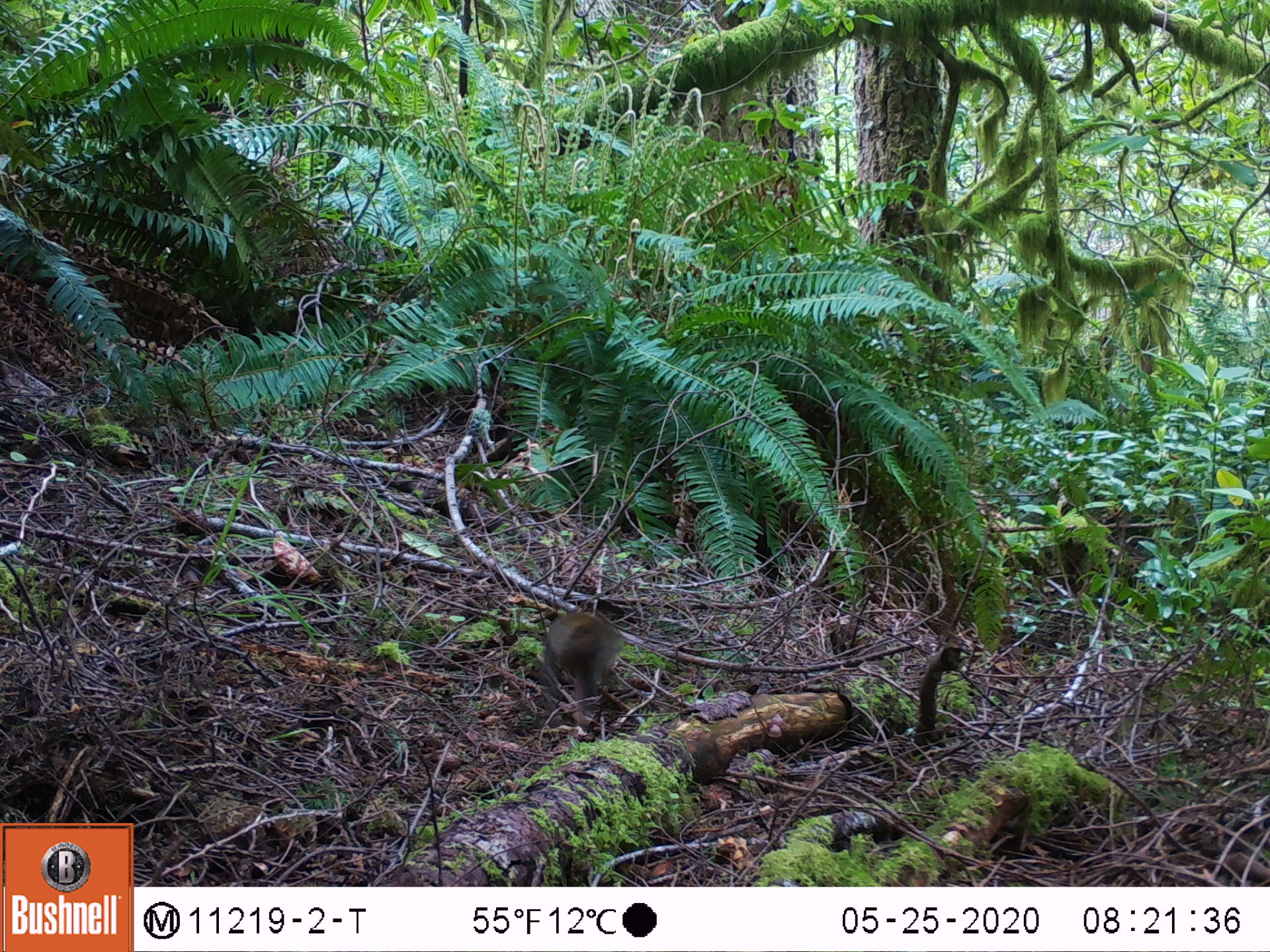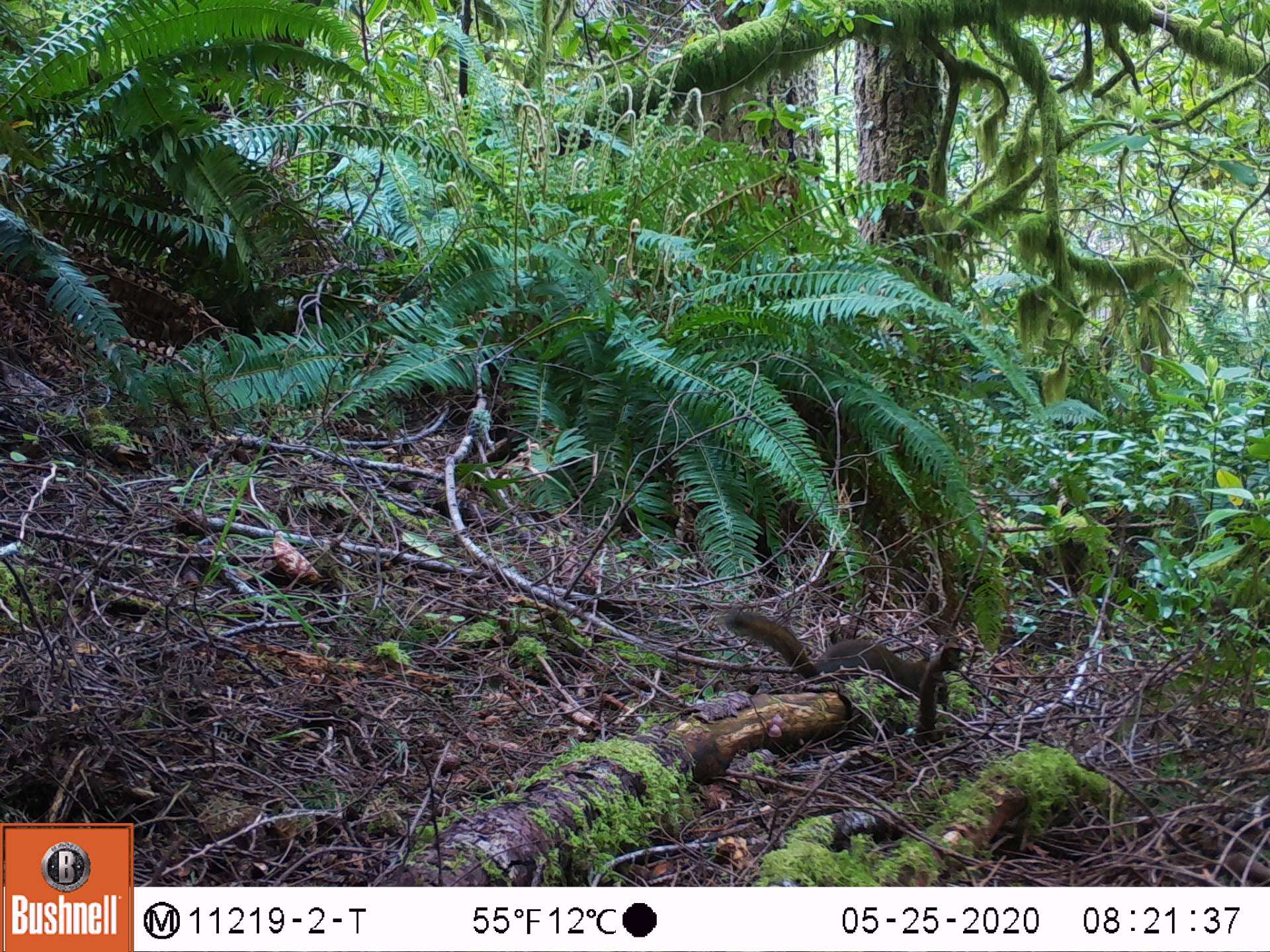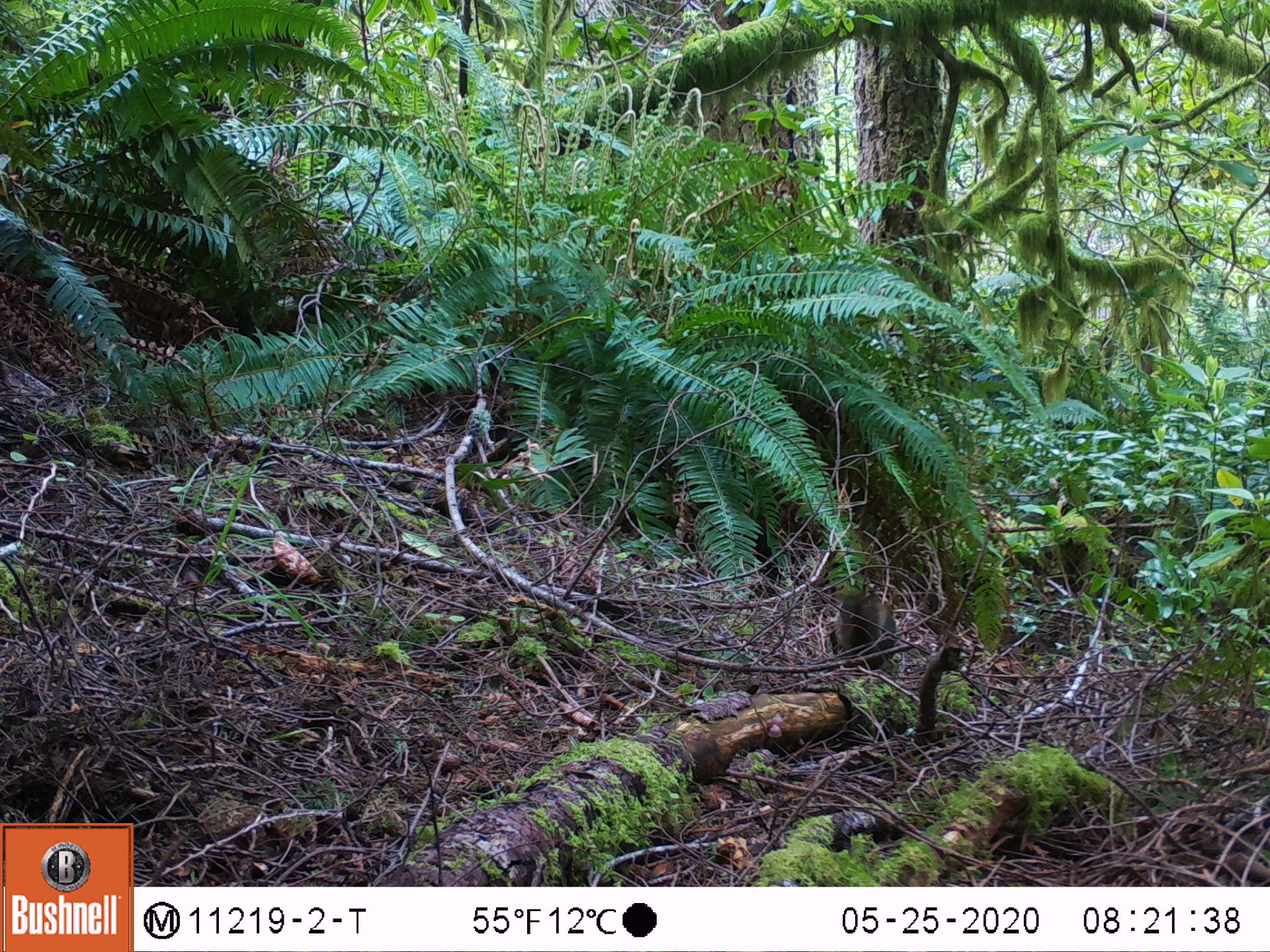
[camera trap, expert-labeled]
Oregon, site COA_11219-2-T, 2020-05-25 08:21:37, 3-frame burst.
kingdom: Animalia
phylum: Chordata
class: Mammalia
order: Rodentia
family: Sciuridae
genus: Tamiasciurus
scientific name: Tamiasciurus douglasii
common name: douglas squirrel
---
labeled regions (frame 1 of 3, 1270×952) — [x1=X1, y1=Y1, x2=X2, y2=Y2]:
douglas squirrel: [x1=538, y1=591, x2=623, y2=726]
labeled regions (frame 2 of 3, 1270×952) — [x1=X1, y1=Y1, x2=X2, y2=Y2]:
douglas squirrel: [x1=719, y1=606, x2=957, y2=708]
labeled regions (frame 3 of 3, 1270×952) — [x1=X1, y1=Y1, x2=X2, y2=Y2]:
douglas squirrel: [x1=827, y1=578, x2=900, y2=673]